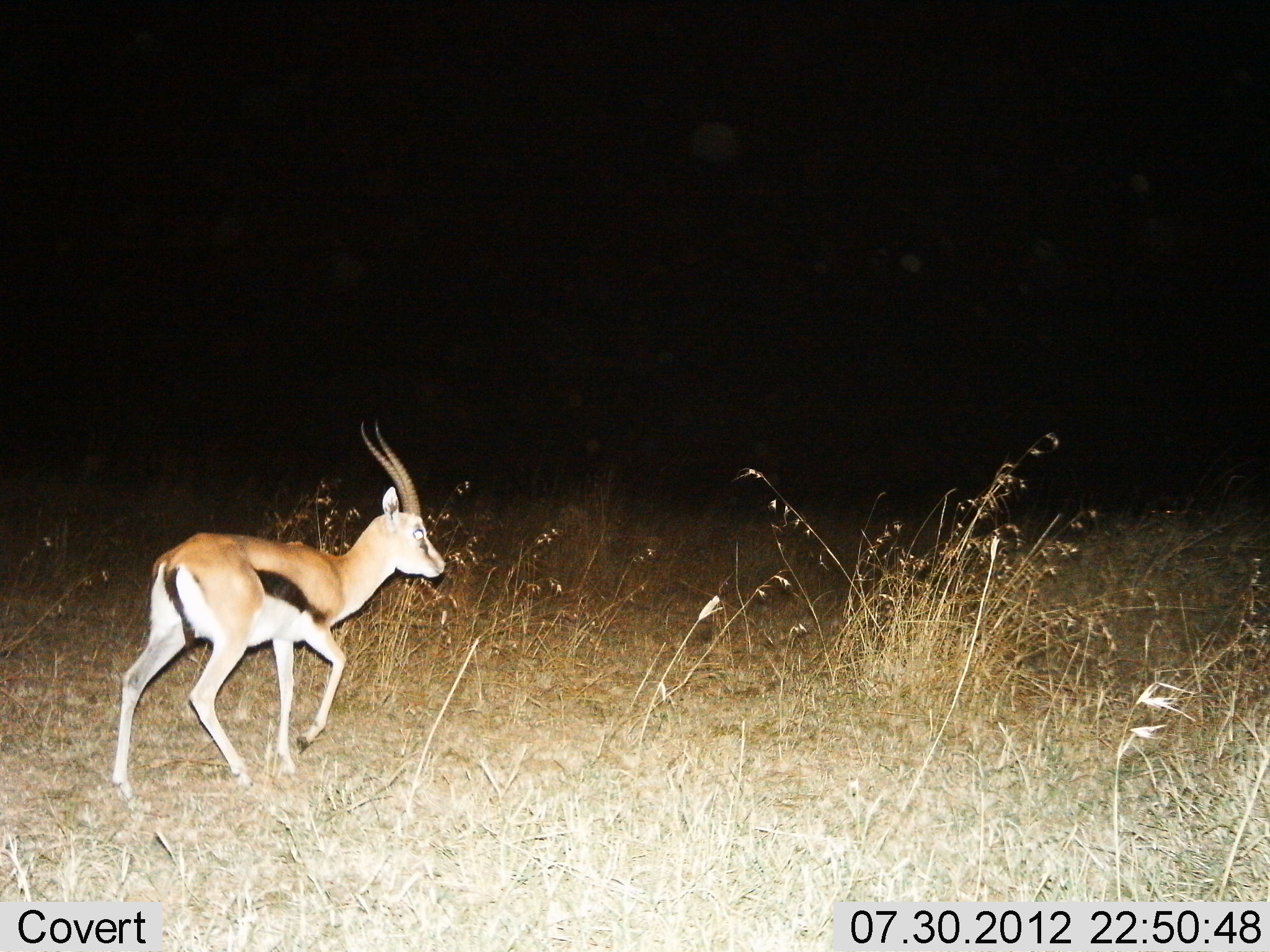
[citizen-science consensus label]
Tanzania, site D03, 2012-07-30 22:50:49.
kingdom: Animalia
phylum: Chordata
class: Mammalia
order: Artiodactyla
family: Bovidae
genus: Eudorcas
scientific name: Eudorcas thomsonii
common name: thomson's gazelle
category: gazellethomsons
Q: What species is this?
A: Gazellethomsons (thomson's gazelle) (Eudorcas thomsonii).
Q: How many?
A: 1.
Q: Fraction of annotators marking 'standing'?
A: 20%.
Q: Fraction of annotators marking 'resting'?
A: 0%.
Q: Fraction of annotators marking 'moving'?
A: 80%.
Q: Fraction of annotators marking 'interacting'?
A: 0%.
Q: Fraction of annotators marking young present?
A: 0%.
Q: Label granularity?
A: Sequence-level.